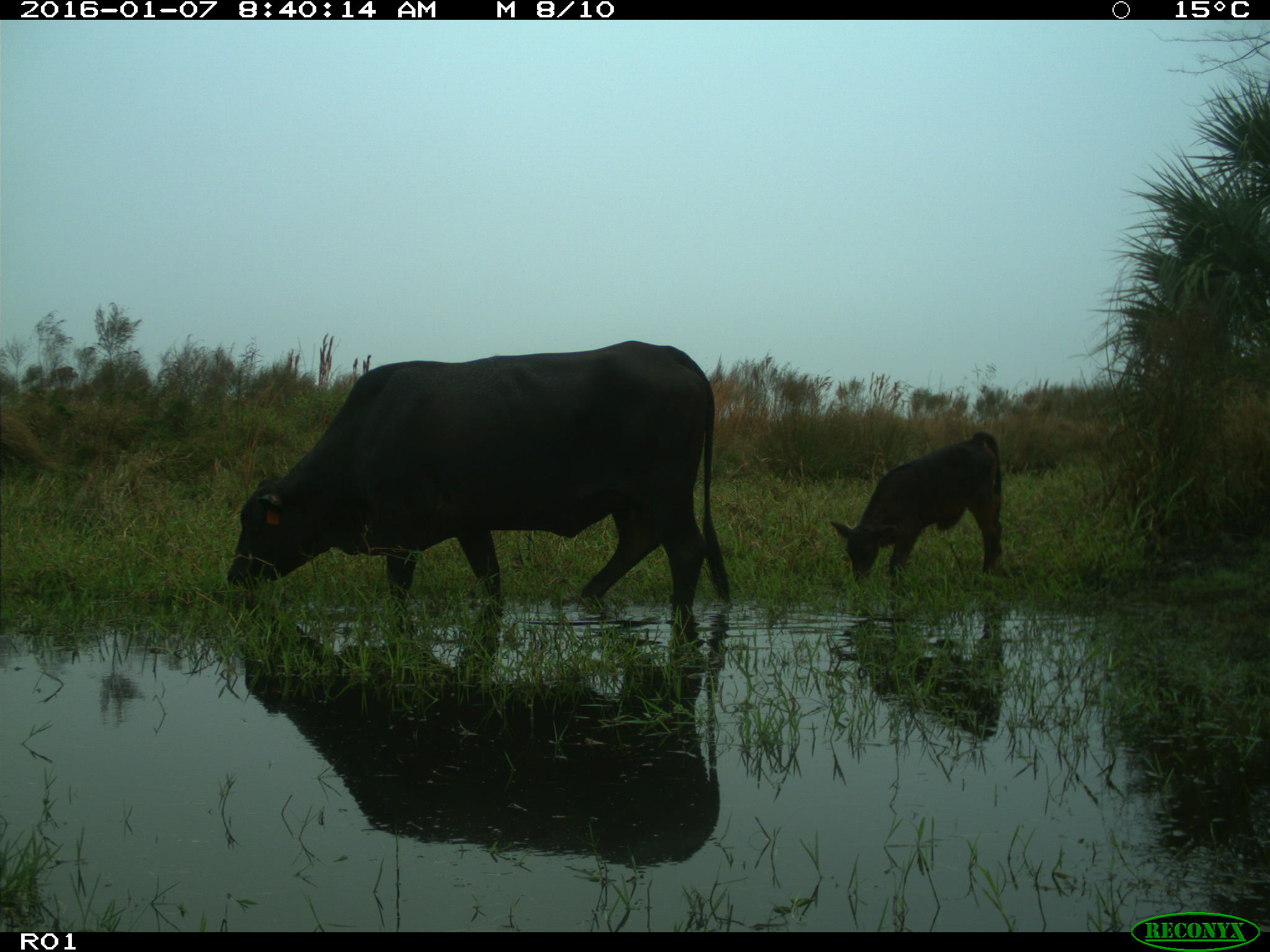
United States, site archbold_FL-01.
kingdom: Animalia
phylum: Chordata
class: Mammalia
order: Artiodactyla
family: Bovidae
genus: Bos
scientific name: Bos taurus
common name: domestic cow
Bos taurus (domestic cow).